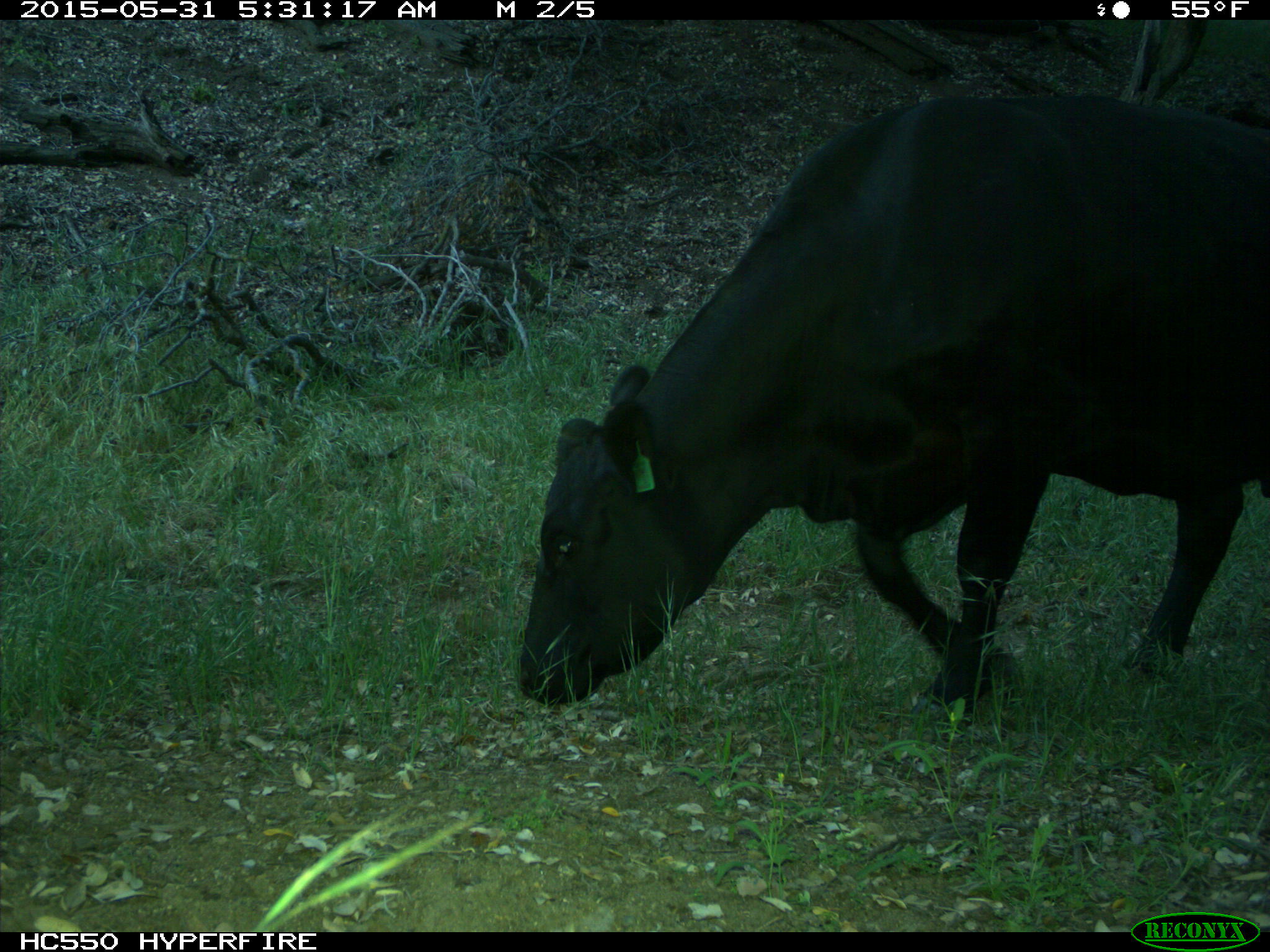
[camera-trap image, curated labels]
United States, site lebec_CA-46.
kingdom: Animalia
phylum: Chordata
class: Mammalia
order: Artiodactyla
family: Bovidae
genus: Bos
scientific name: Bos taurus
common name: domestic cow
Bos taurus (domestic cow).